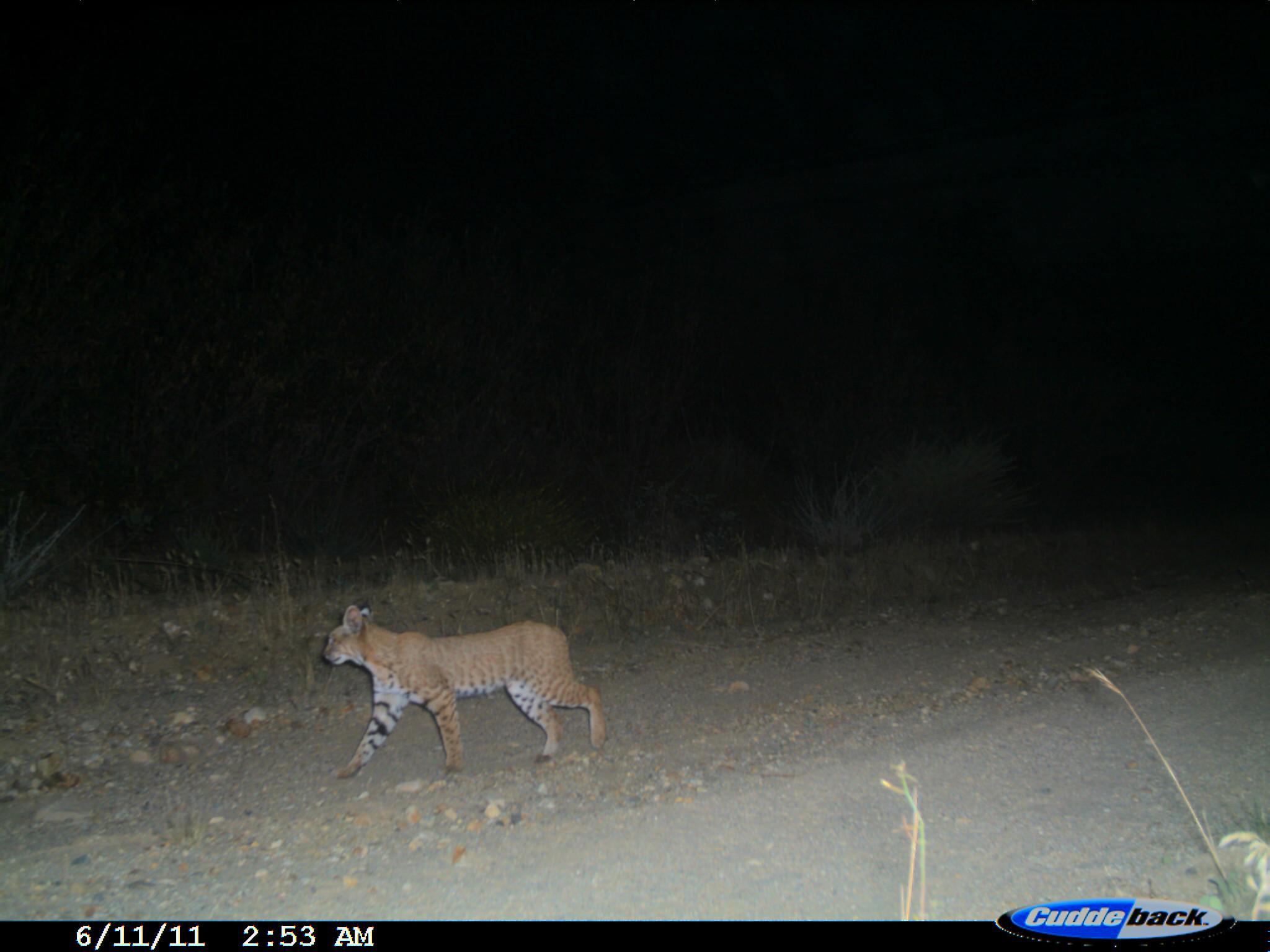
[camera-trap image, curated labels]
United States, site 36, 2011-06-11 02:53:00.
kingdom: Animalia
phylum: Chordata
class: Mammalia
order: Carnivora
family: Felidae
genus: Lynx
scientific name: Lynx rufus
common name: bobcat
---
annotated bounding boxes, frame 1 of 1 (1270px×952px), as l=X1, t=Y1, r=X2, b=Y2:
bobcat: l=320, t=603, r=608, b=780